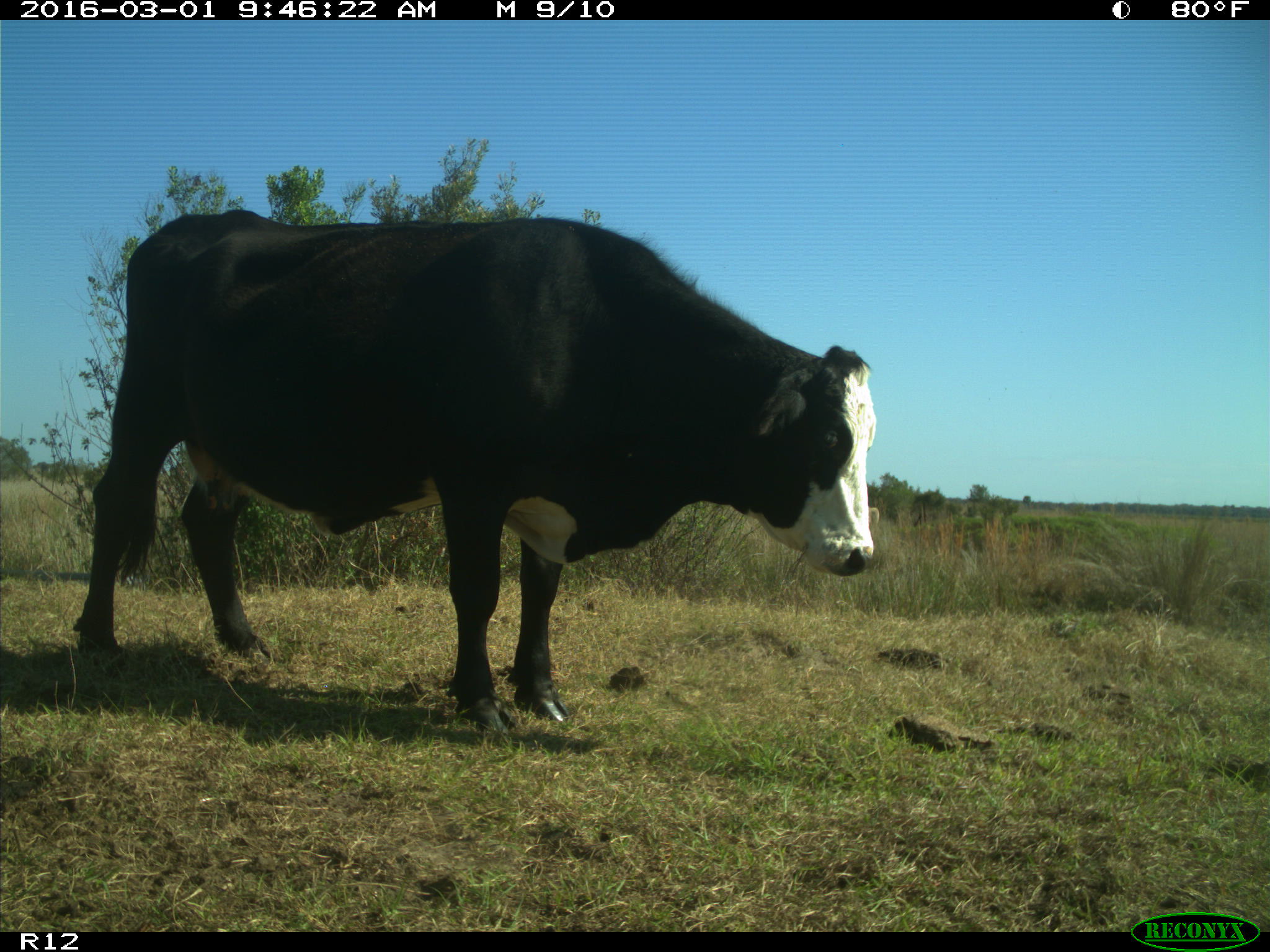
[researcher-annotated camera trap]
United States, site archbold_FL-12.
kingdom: Animalia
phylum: Chordata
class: Mammalia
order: Artiodactyla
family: Bovidae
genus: Bos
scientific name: Bos taurus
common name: domestic cow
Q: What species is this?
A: Bos taurus (domestic cow).